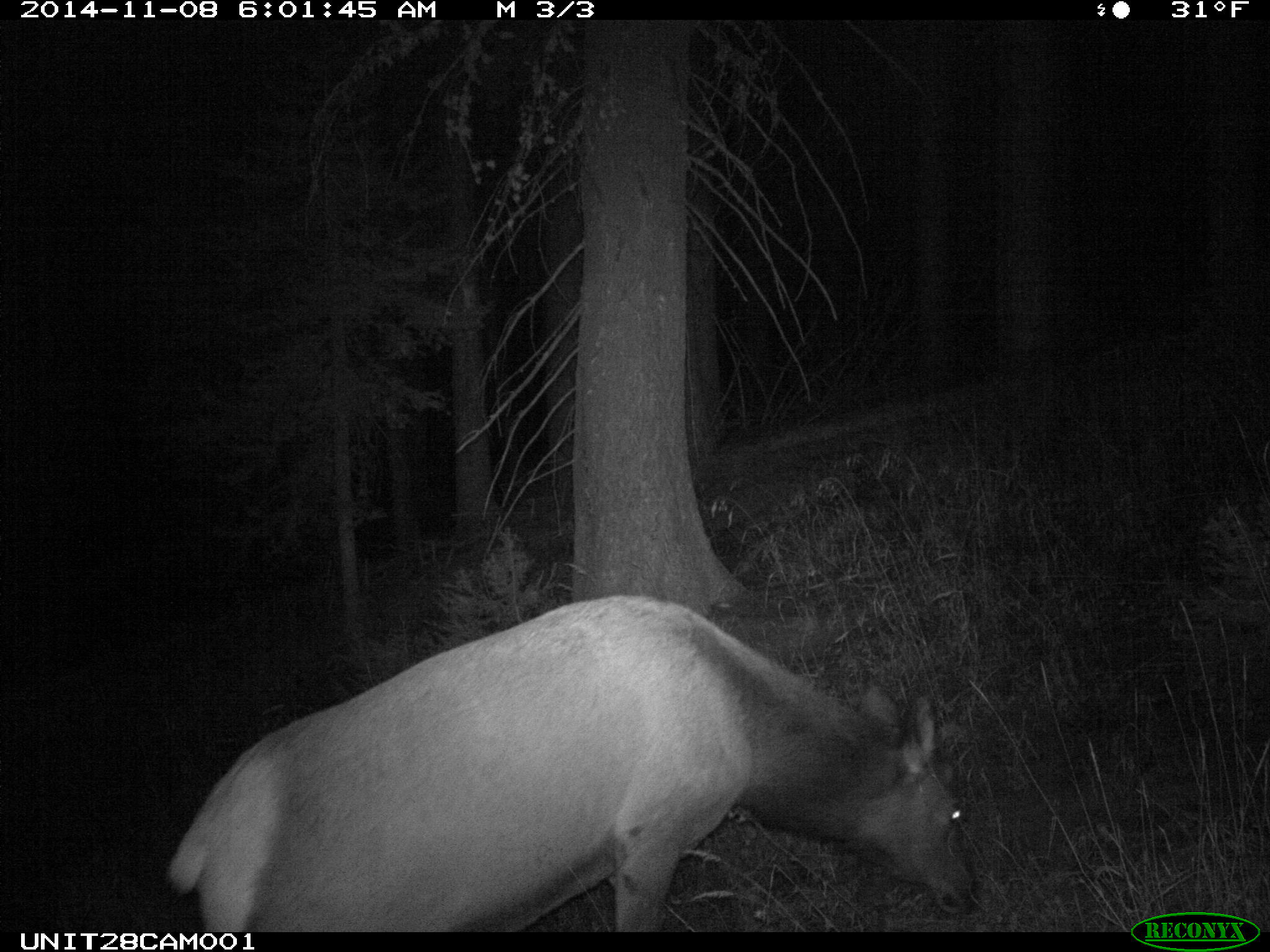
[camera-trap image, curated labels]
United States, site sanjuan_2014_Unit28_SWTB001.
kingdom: Animalia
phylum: Chordata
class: Mammalia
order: Artiodactyla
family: Cervidae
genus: Cervus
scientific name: Cervus elaphus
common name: red deer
Cervus elaphus (red deer).